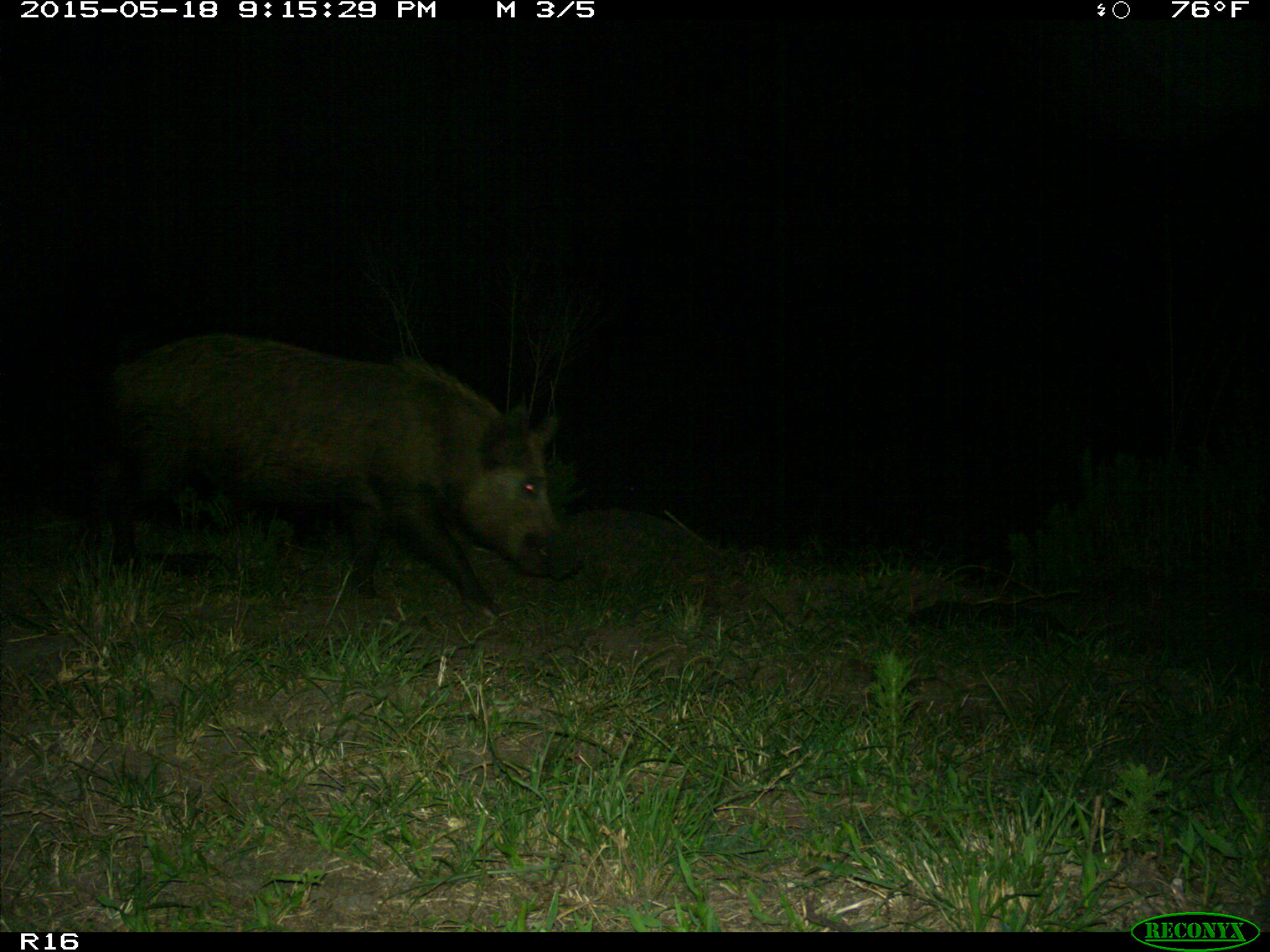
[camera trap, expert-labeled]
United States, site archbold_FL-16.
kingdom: Animalia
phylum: Chordata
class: Mammalia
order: Artiodactyla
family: Suidae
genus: Sus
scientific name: Sus scrofa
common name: wild boar